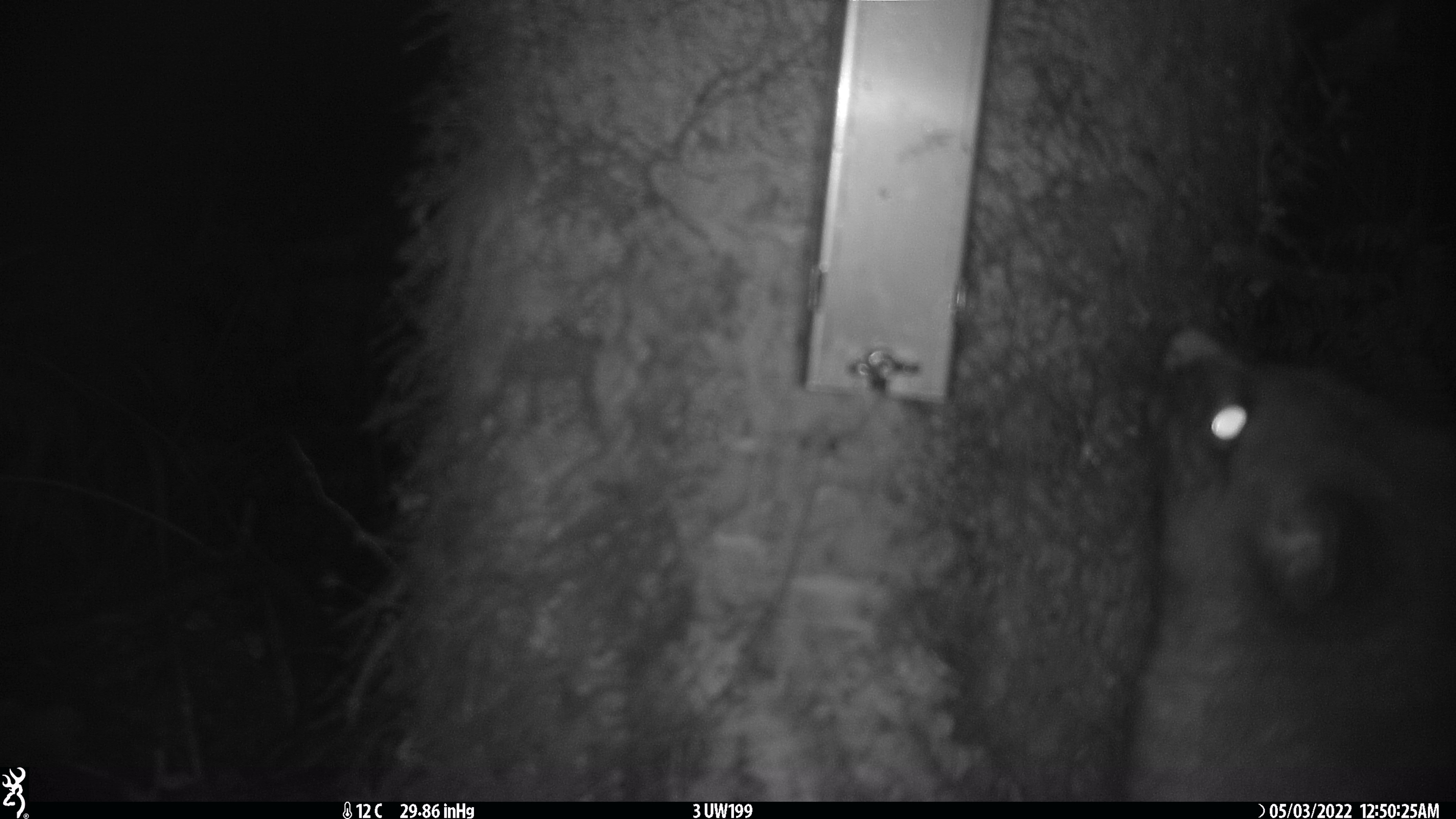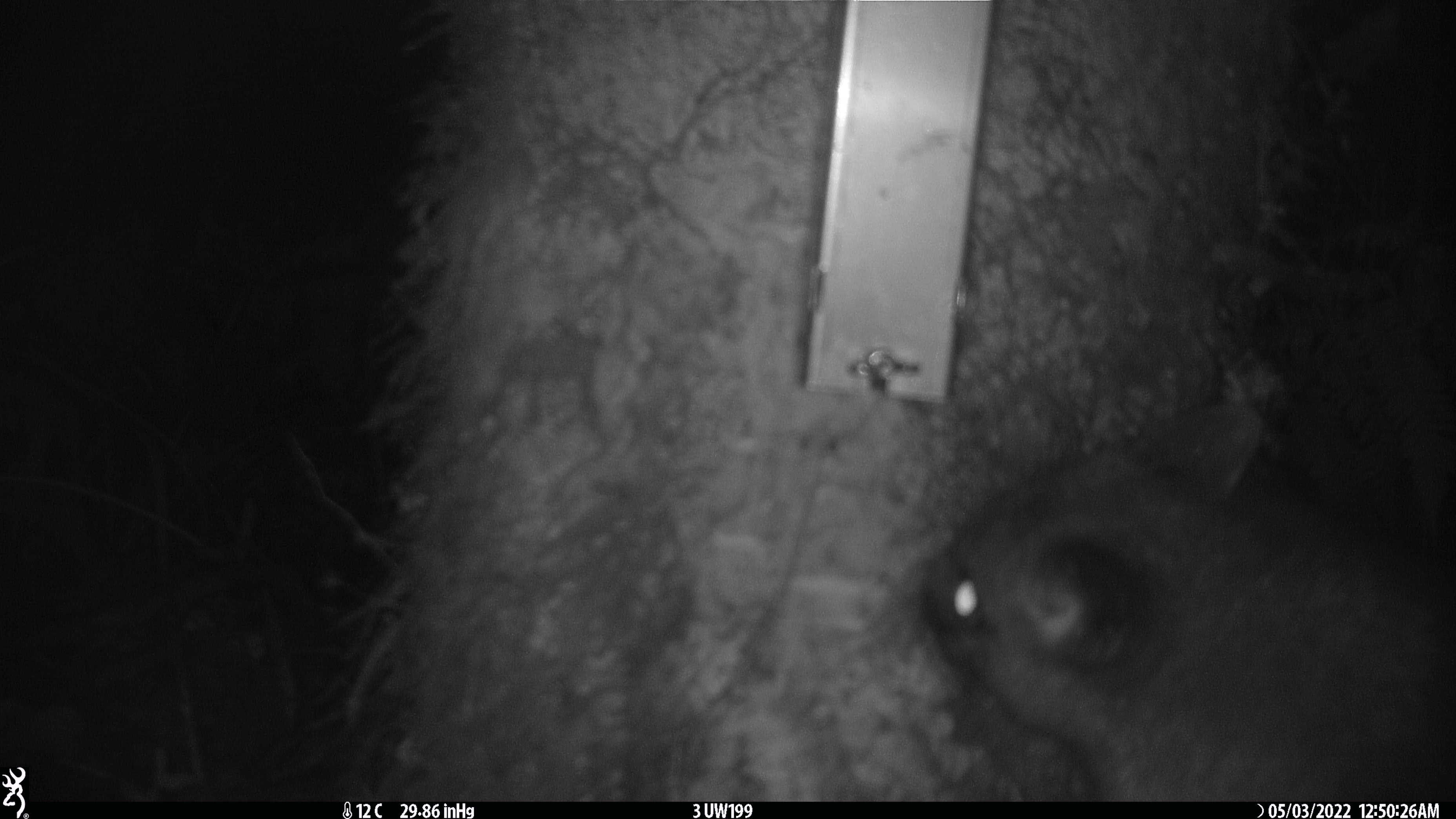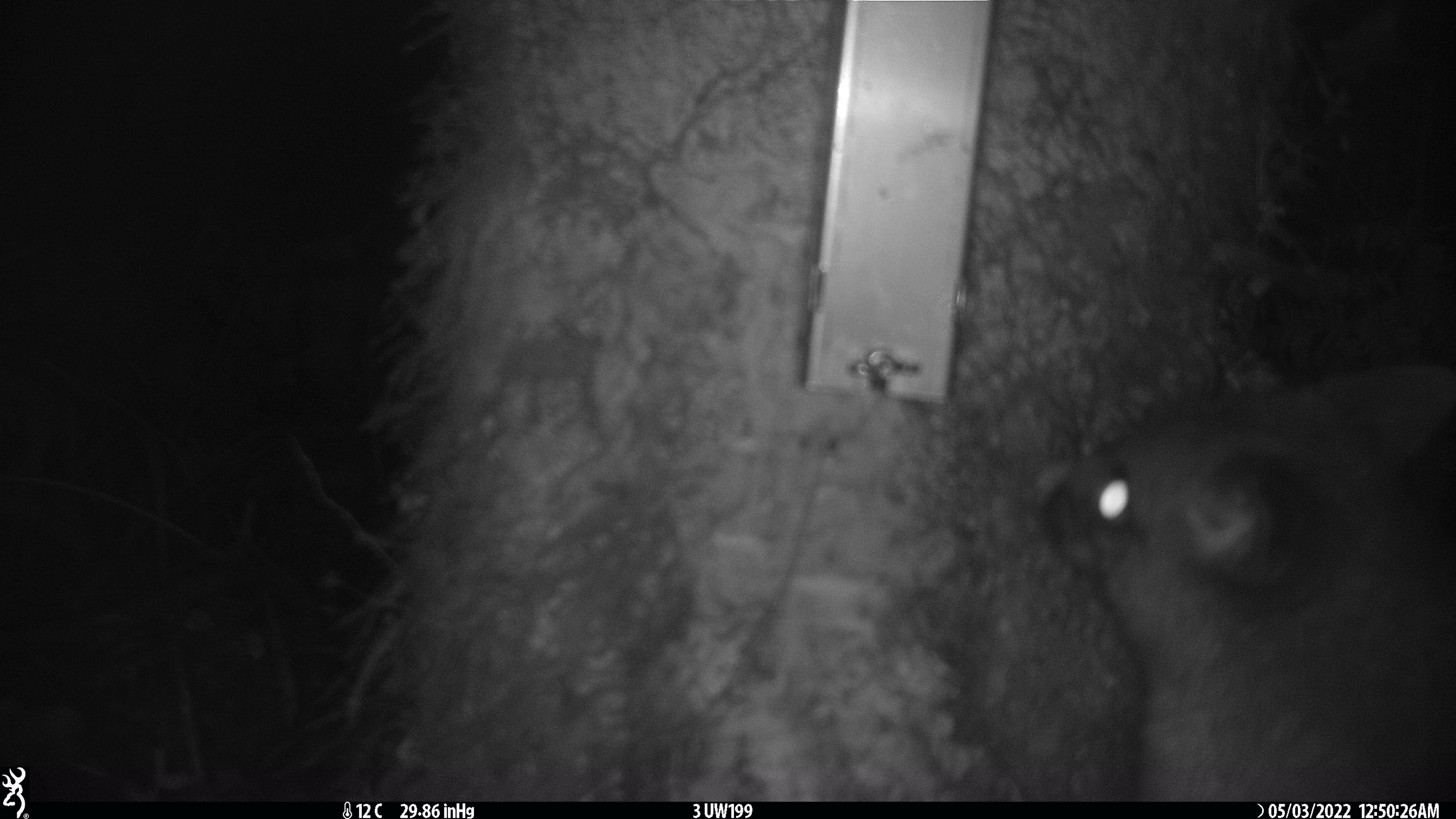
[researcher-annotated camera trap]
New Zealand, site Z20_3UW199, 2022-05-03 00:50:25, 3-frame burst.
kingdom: Animalia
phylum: Chordata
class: Mammalia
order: Diprotodontia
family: Phalangeridae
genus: Trichosurus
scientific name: Trichosurus vulpecula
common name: common brushtail possum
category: possum